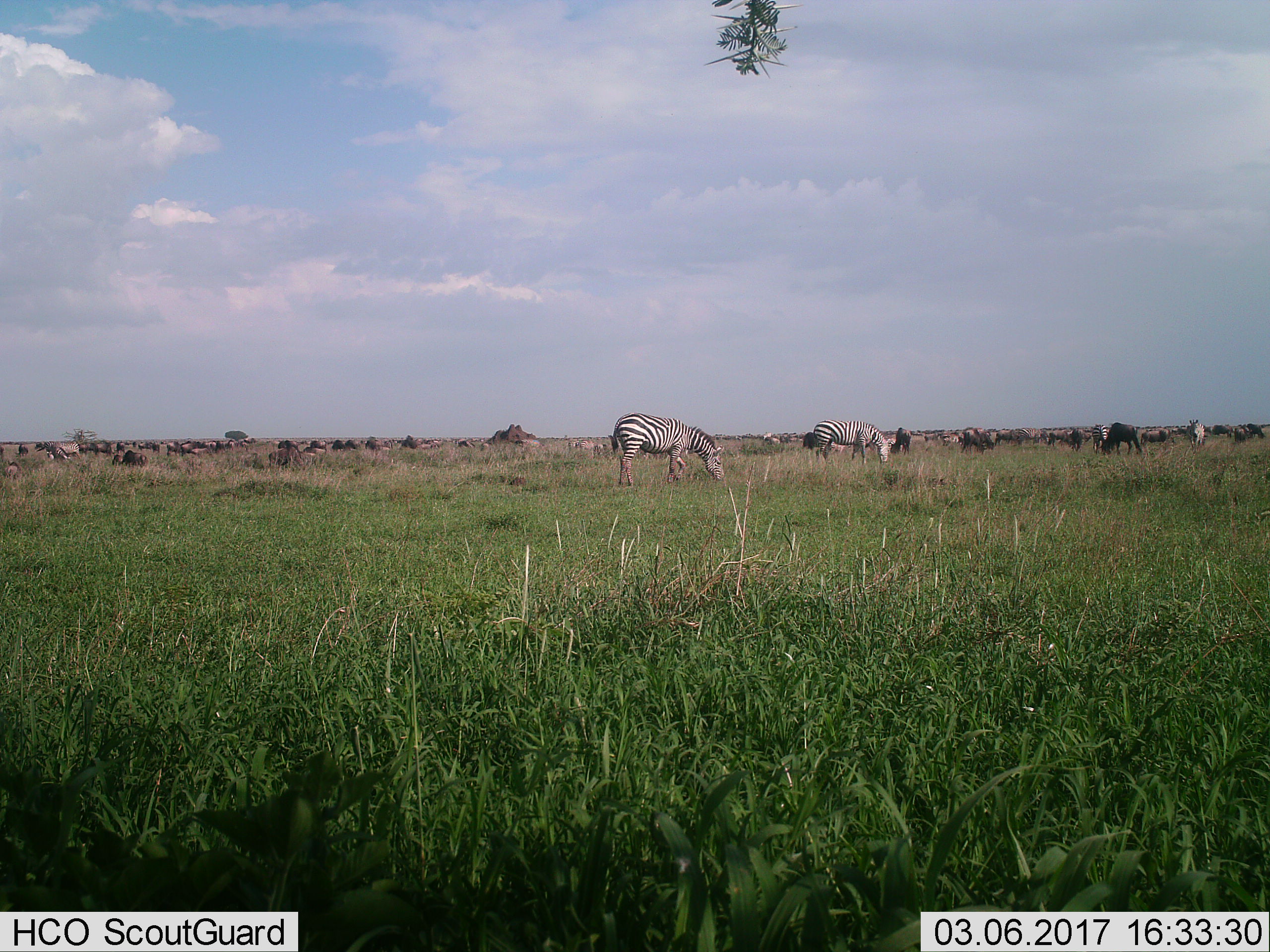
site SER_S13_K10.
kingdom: Animalia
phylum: Chordata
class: Mammalia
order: Artiodactyla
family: Bovidae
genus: Connochaetes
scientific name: Connochaetes taurinus taurinus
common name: blue wildebeest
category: wildebeestblue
Wildebeestblue (blue wildebeest) (Connochaetes taurinus taurinus), count 11-50. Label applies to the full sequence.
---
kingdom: Animalia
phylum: Chordata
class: Mammalia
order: Perissodactyla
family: Equidae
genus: Equus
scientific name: Equus quagga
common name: plains zebra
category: zebraplains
Zebraplains (plains zebra) (Equus quagga), count 7. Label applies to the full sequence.